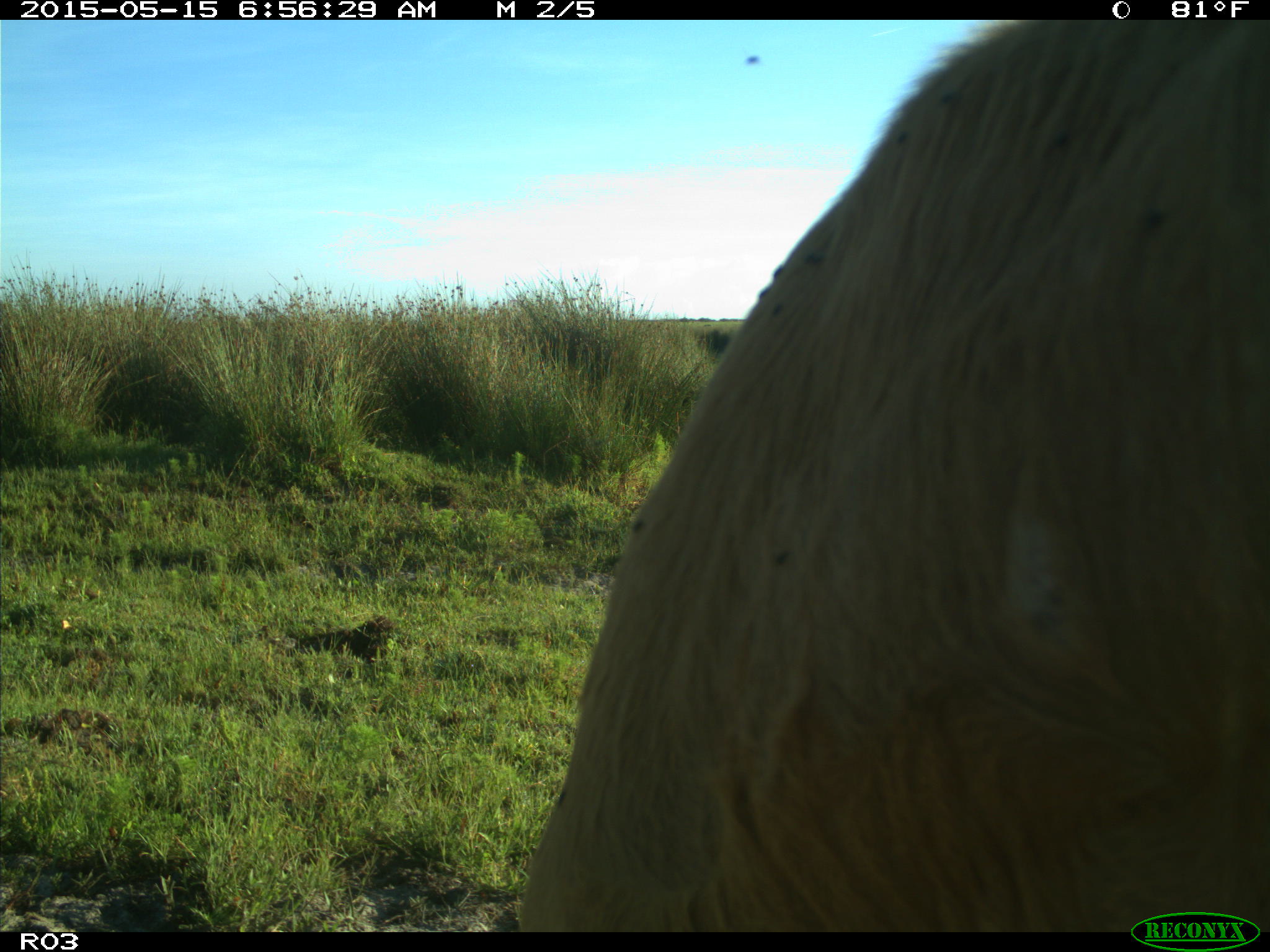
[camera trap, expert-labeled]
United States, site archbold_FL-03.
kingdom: Animalia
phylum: Chordata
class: Mammalia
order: Artiodactyla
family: Bovidae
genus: Bos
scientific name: Bos taurus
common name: domestic cow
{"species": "Bos taurus (domestic cow)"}